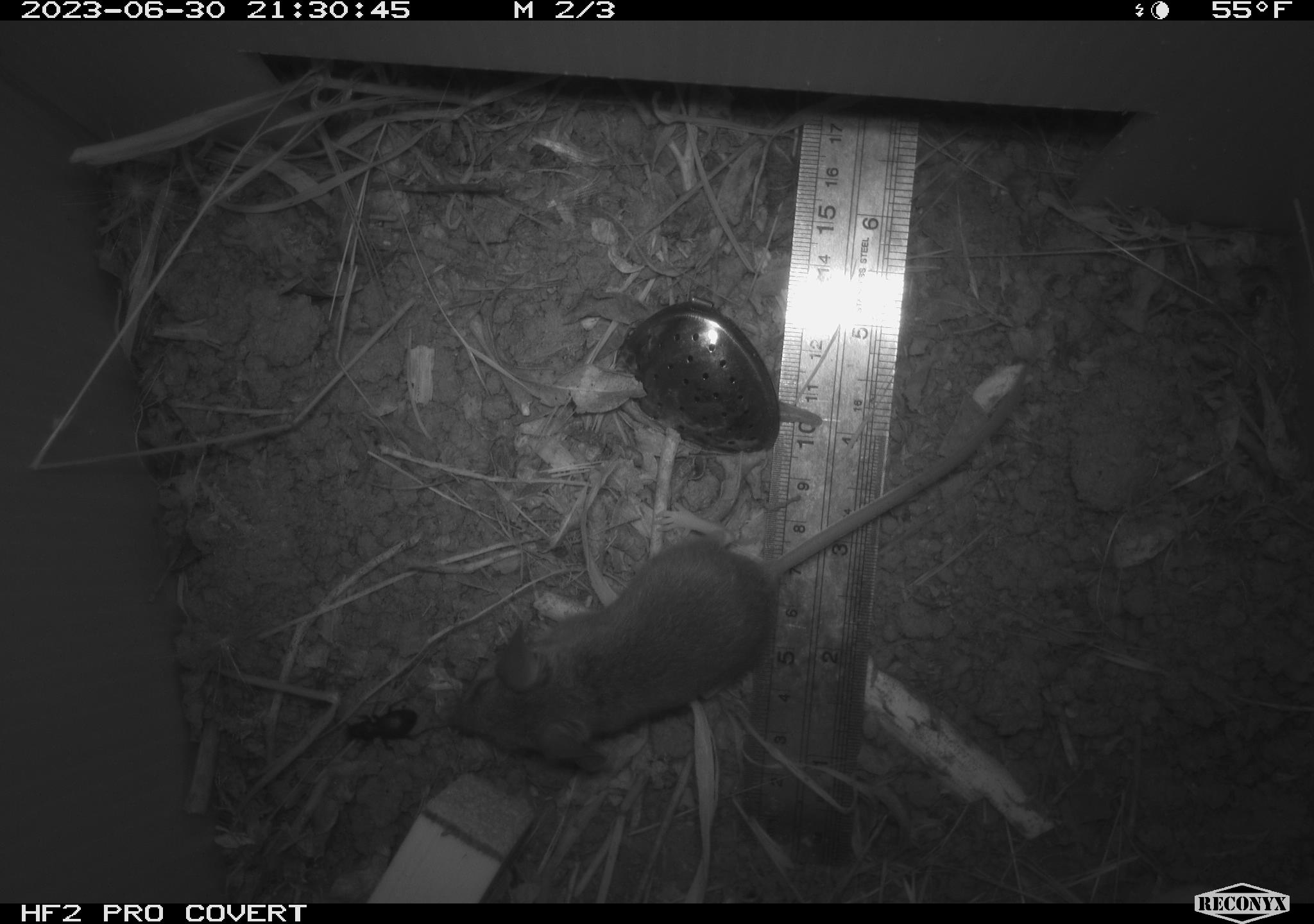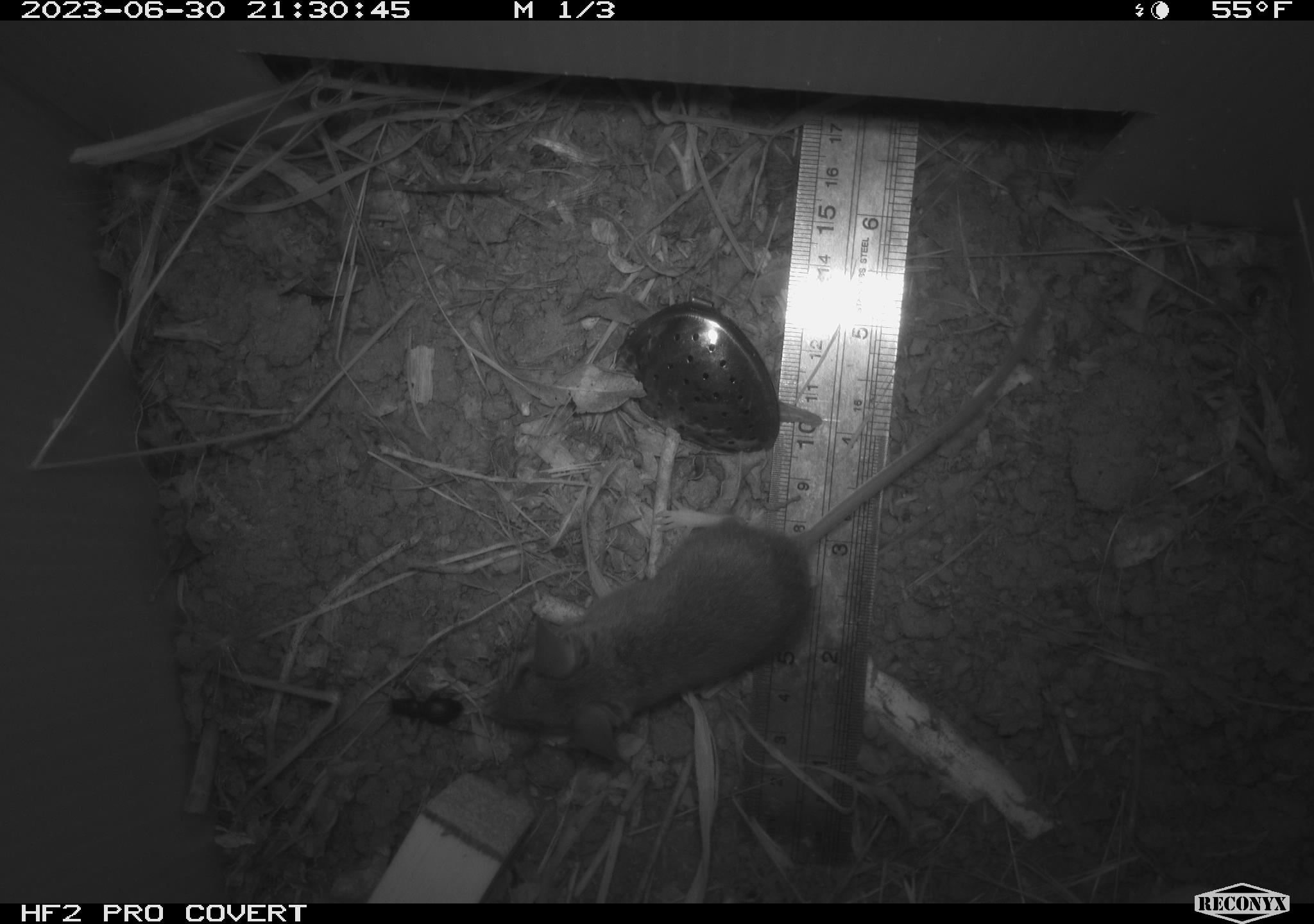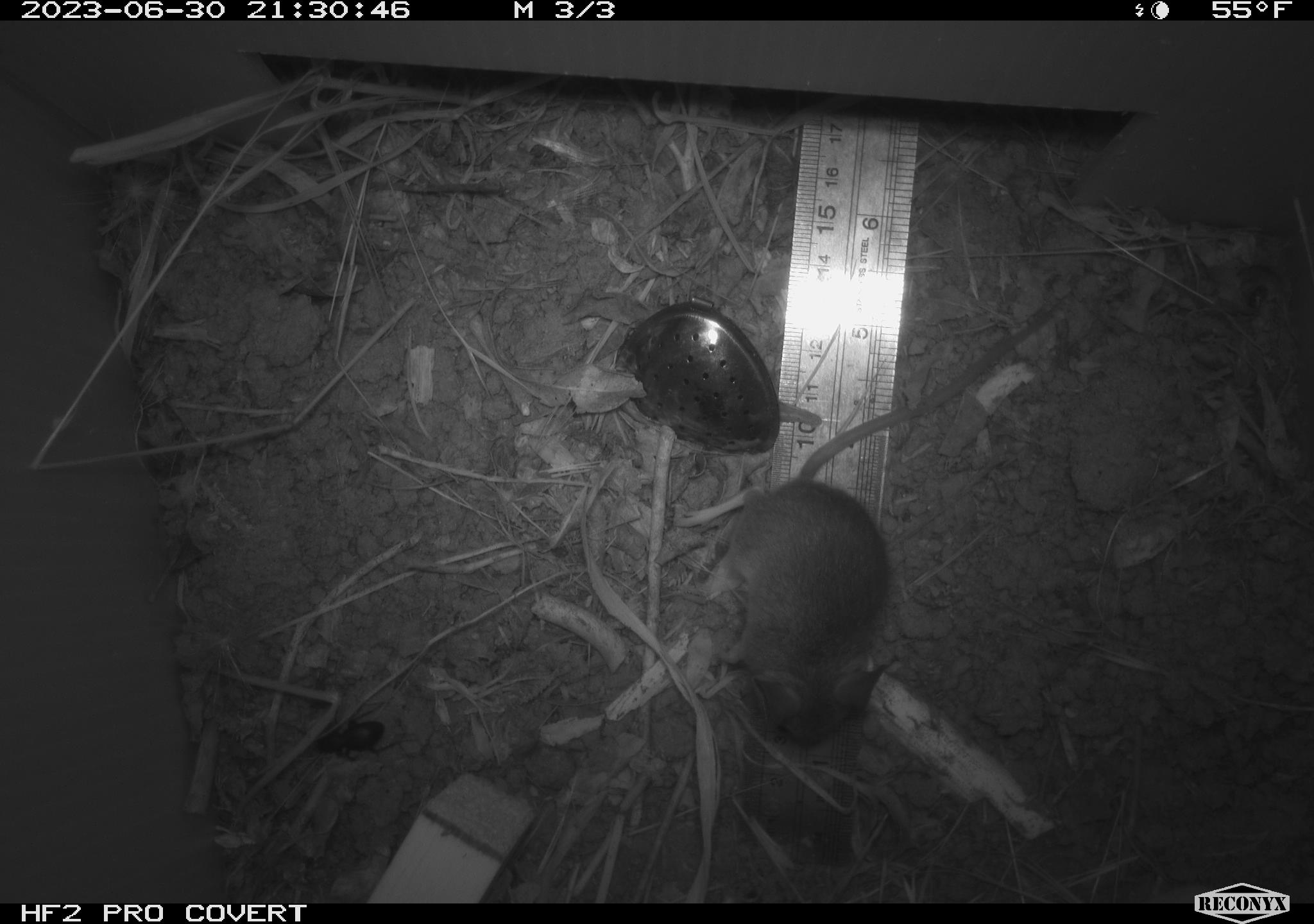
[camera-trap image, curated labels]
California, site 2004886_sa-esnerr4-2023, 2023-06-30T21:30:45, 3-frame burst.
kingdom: Animalia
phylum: Chordata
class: Mammalia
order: Rodentia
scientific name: Rodentia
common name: mouse species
Mouse species (Rodentia).